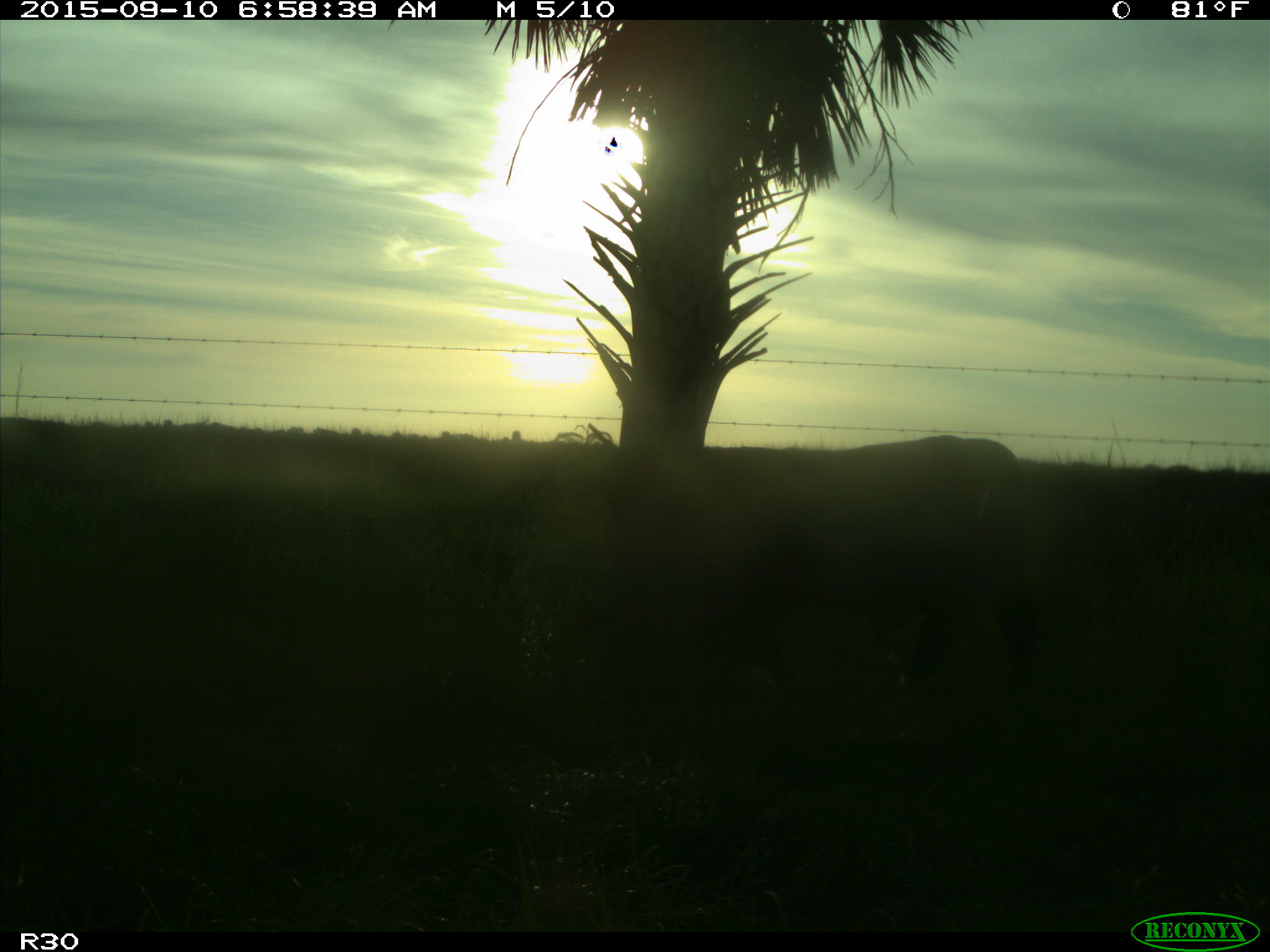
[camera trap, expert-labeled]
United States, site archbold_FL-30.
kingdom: Animalia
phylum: Chordata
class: Mammalia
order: Artiodactyla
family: Bovidae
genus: Bos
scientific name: Bos taurus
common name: domestic cow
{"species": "Bos taurus (domestic cow)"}